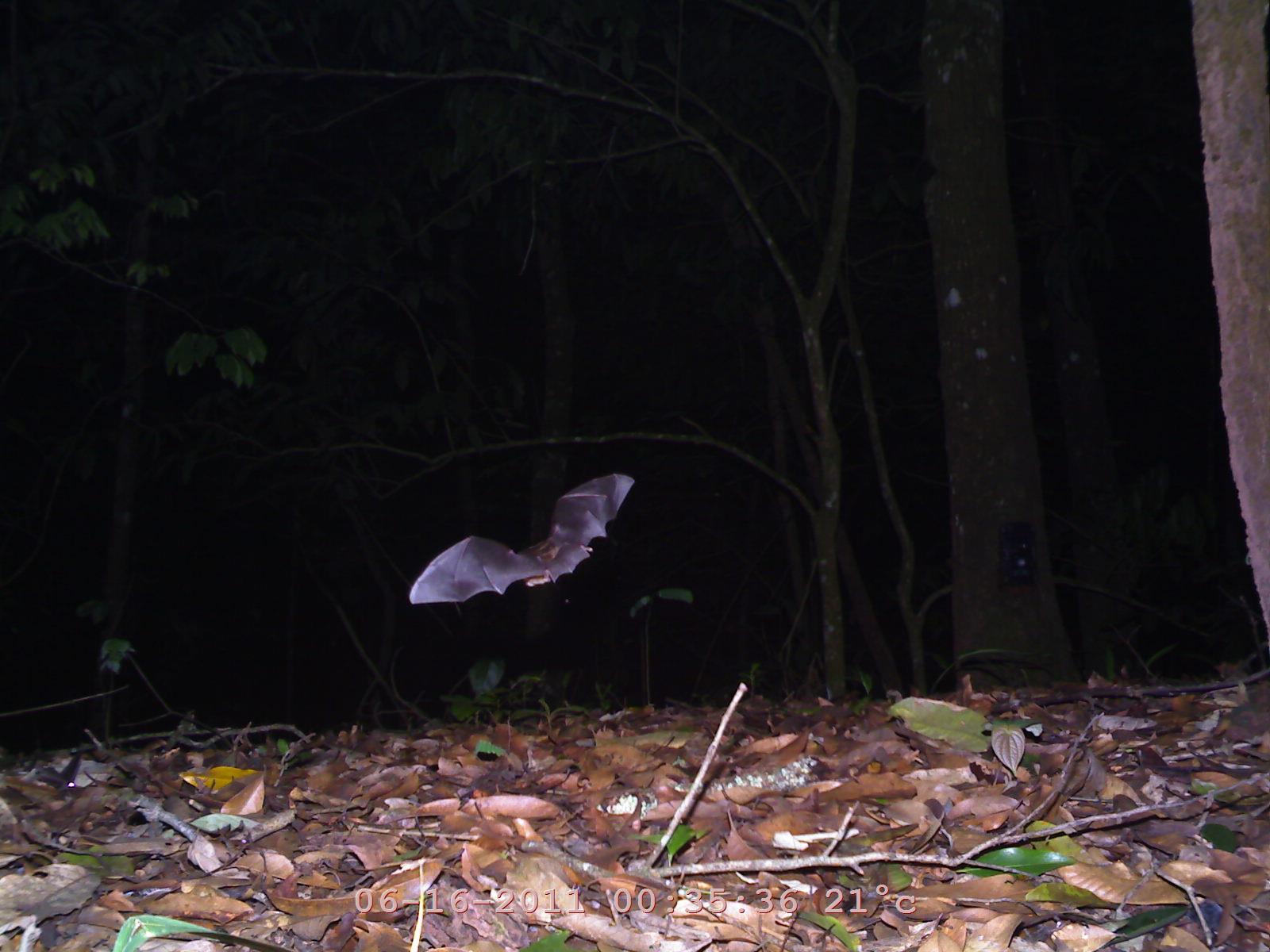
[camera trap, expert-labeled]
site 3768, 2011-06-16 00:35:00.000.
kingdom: Animalia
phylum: Chordata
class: Mammalia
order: Chiroptera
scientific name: Chiroptera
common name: bats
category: unknown bat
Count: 1.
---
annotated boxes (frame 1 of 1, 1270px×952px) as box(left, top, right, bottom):
unknown bat: box(408, 472, 634, 604)